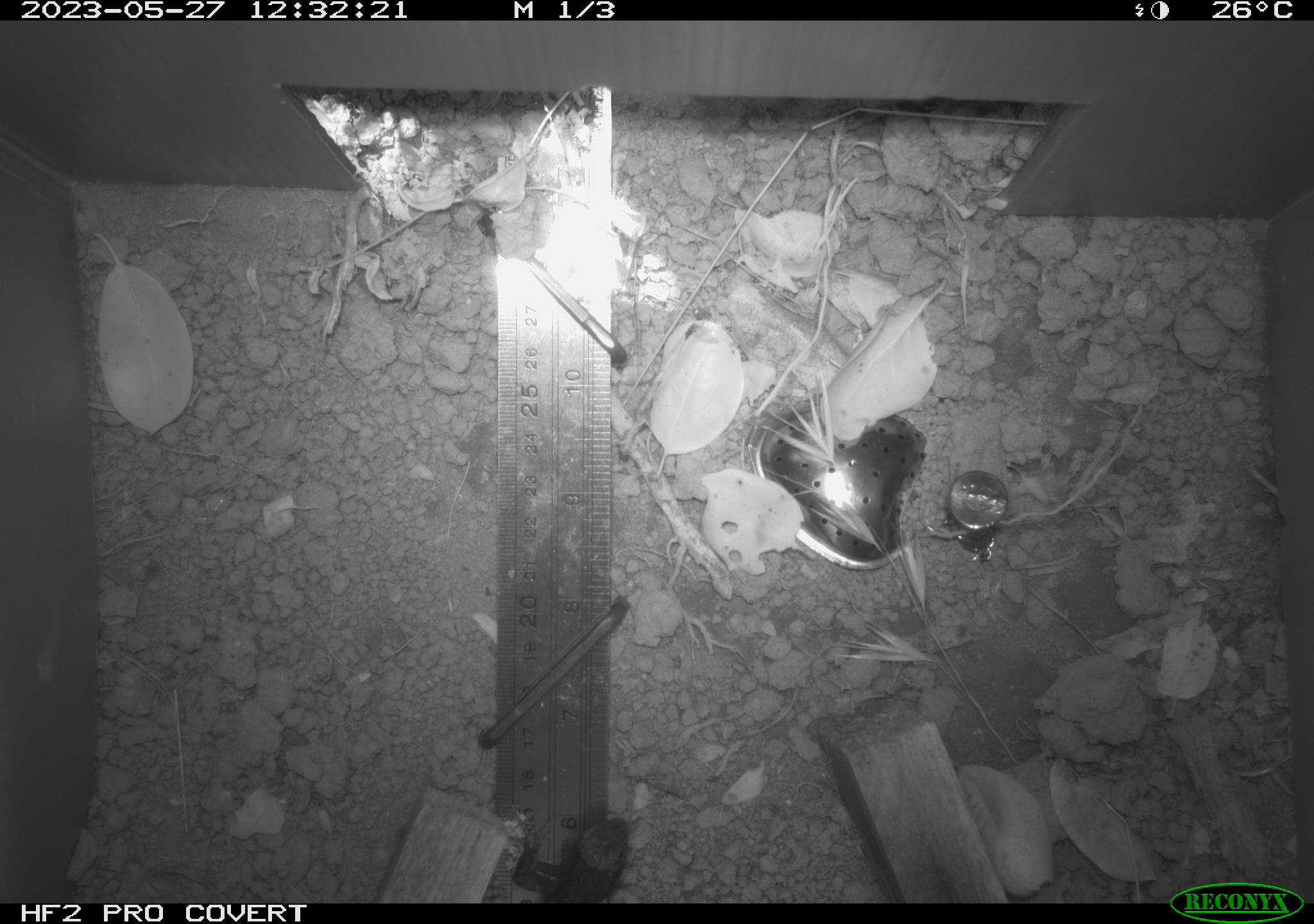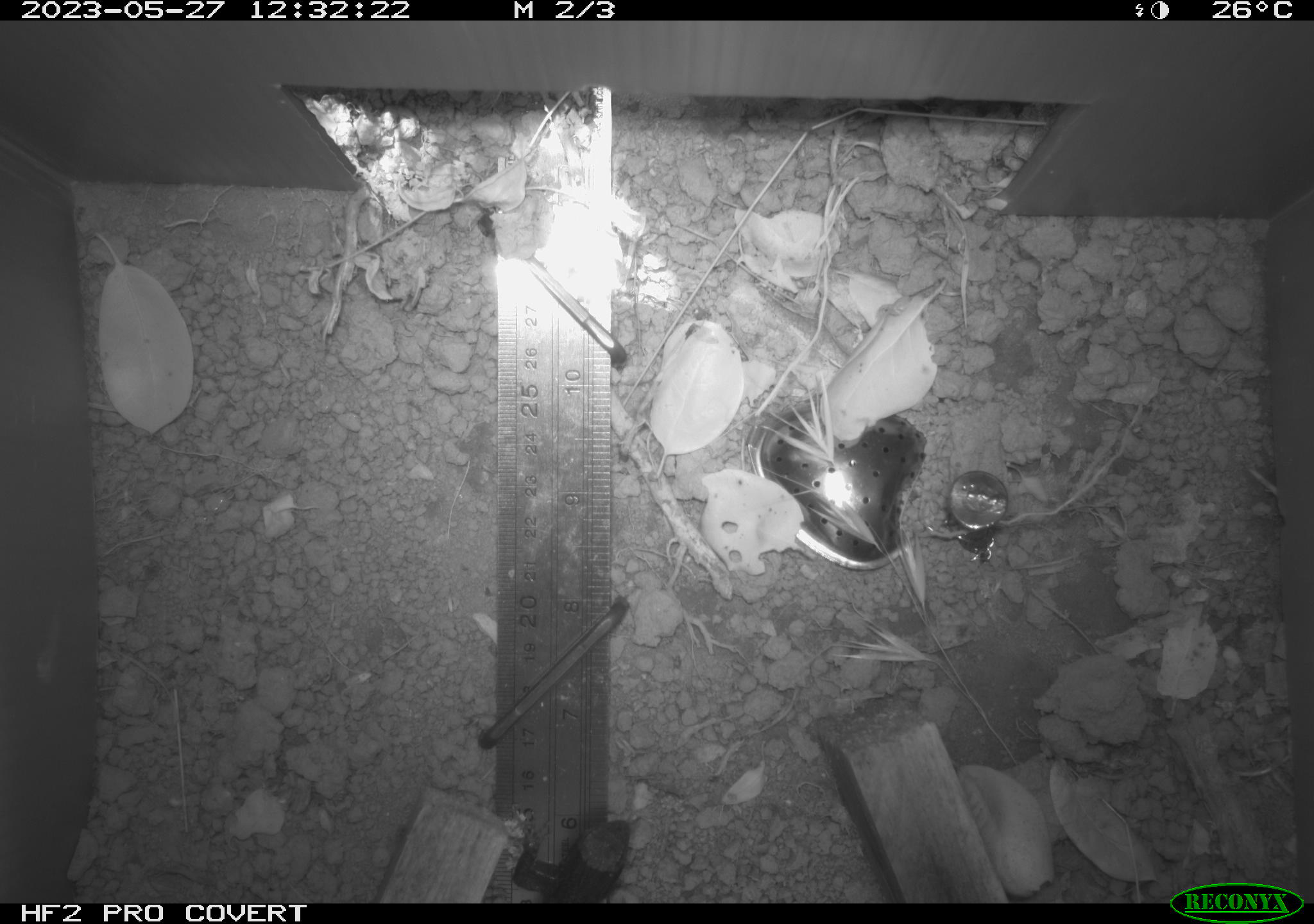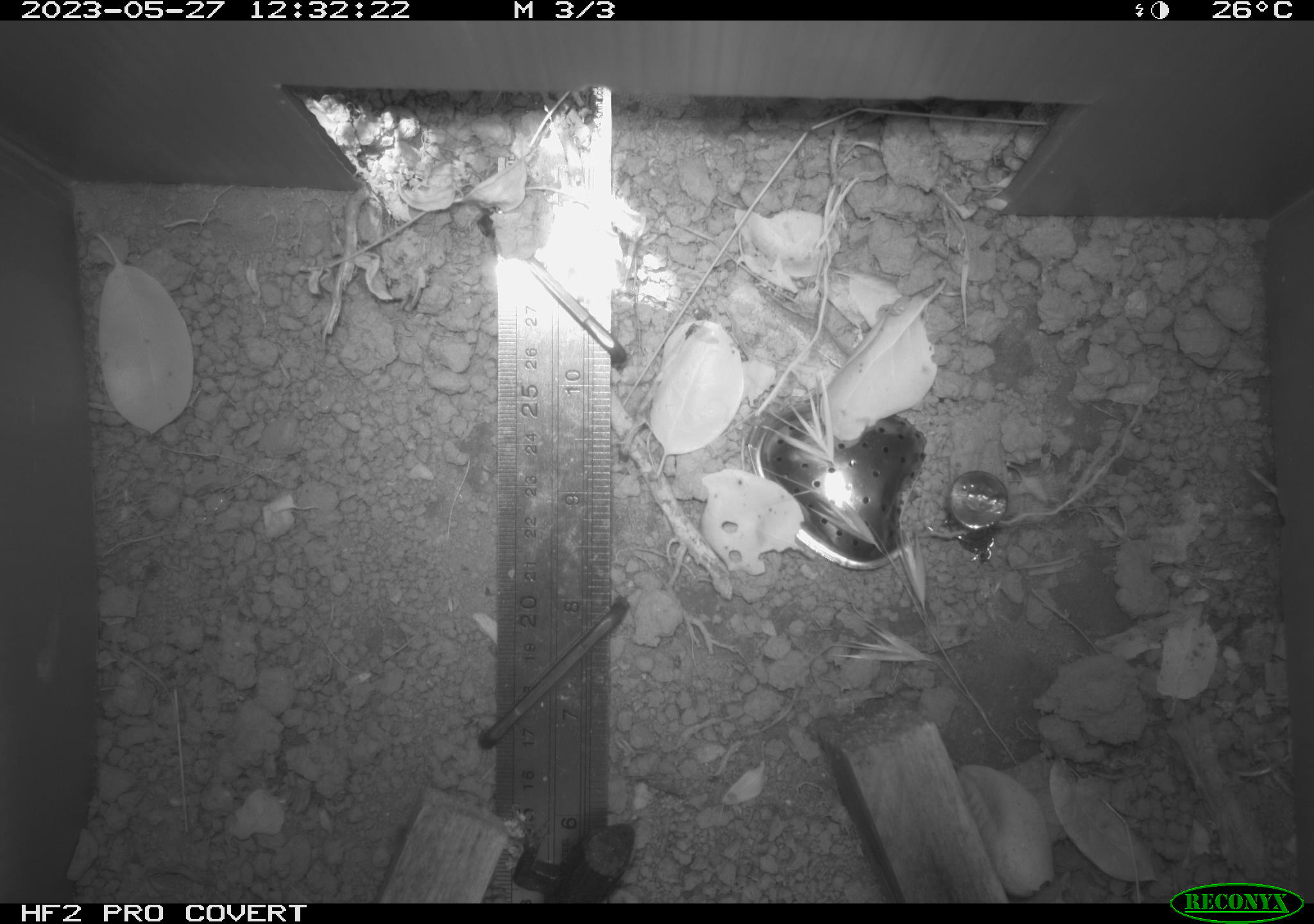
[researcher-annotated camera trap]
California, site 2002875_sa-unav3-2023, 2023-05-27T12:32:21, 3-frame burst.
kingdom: Animalia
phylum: Chordata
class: Reptilia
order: Squamata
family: Phrynosomatidae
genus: Sceloporus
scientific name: Sceloporus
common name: spiny lizards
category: sceloporus species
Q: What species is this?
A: Sceloporus species (spiny lizards) (Sceloporus).